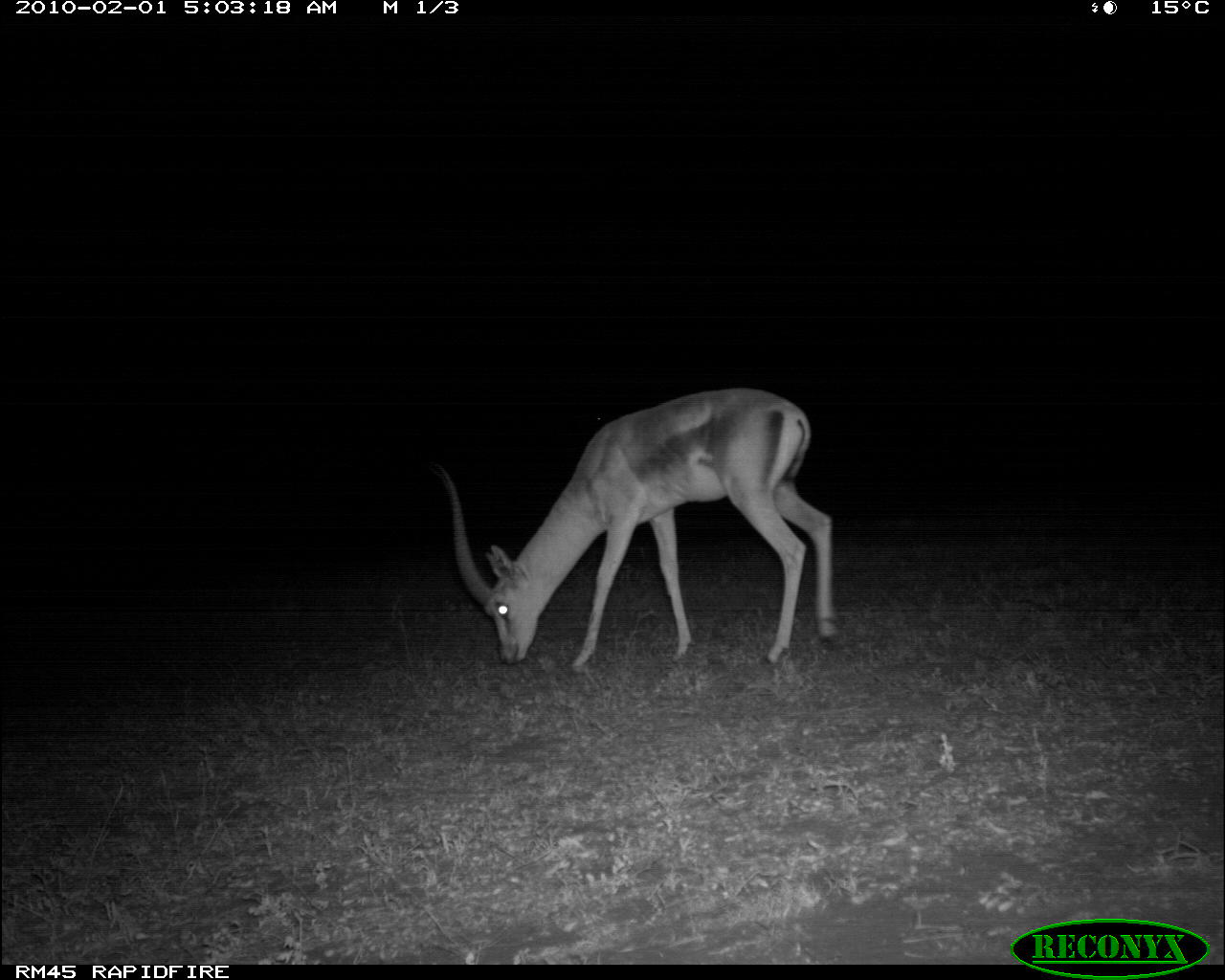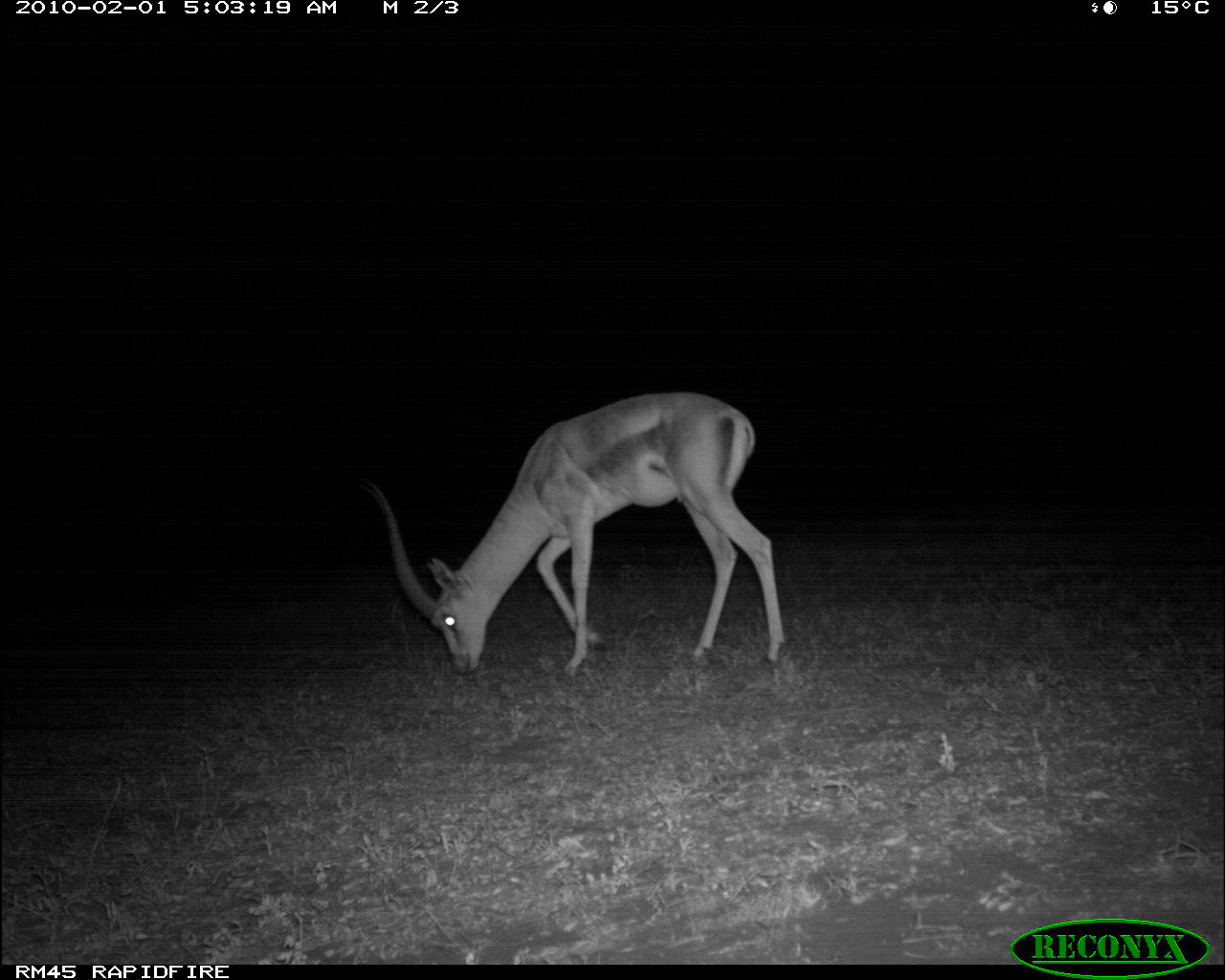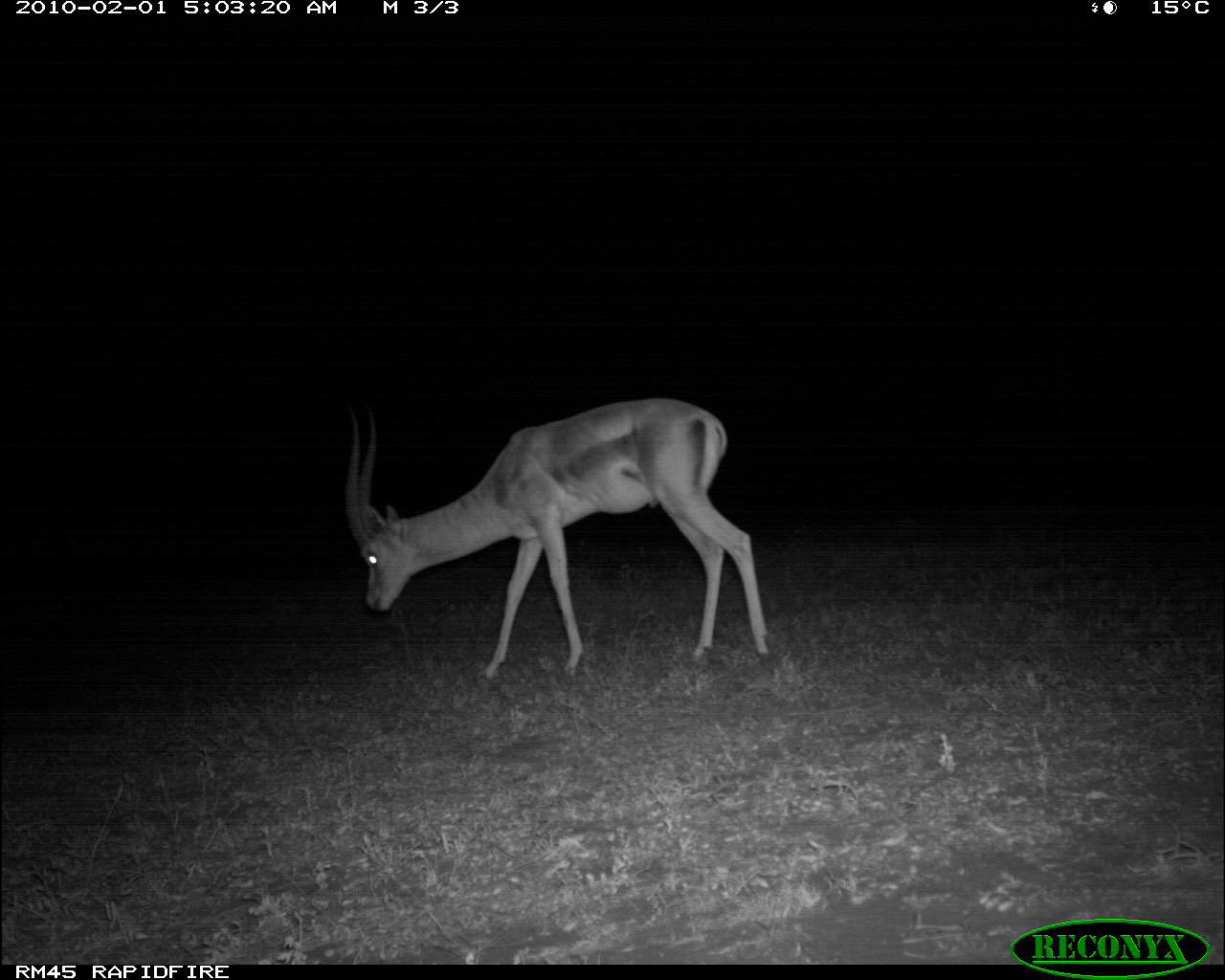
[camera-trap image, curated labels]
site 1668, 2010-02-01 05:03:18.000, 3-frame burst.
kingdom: Animalia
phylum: Chordata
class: Mammalia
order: Artiodactyla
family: Bovidae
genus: Nanger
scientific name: Nanger granti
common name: grant's gazelle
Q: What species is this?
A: Nanger granti (grant's gazelle).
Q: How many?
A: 1.